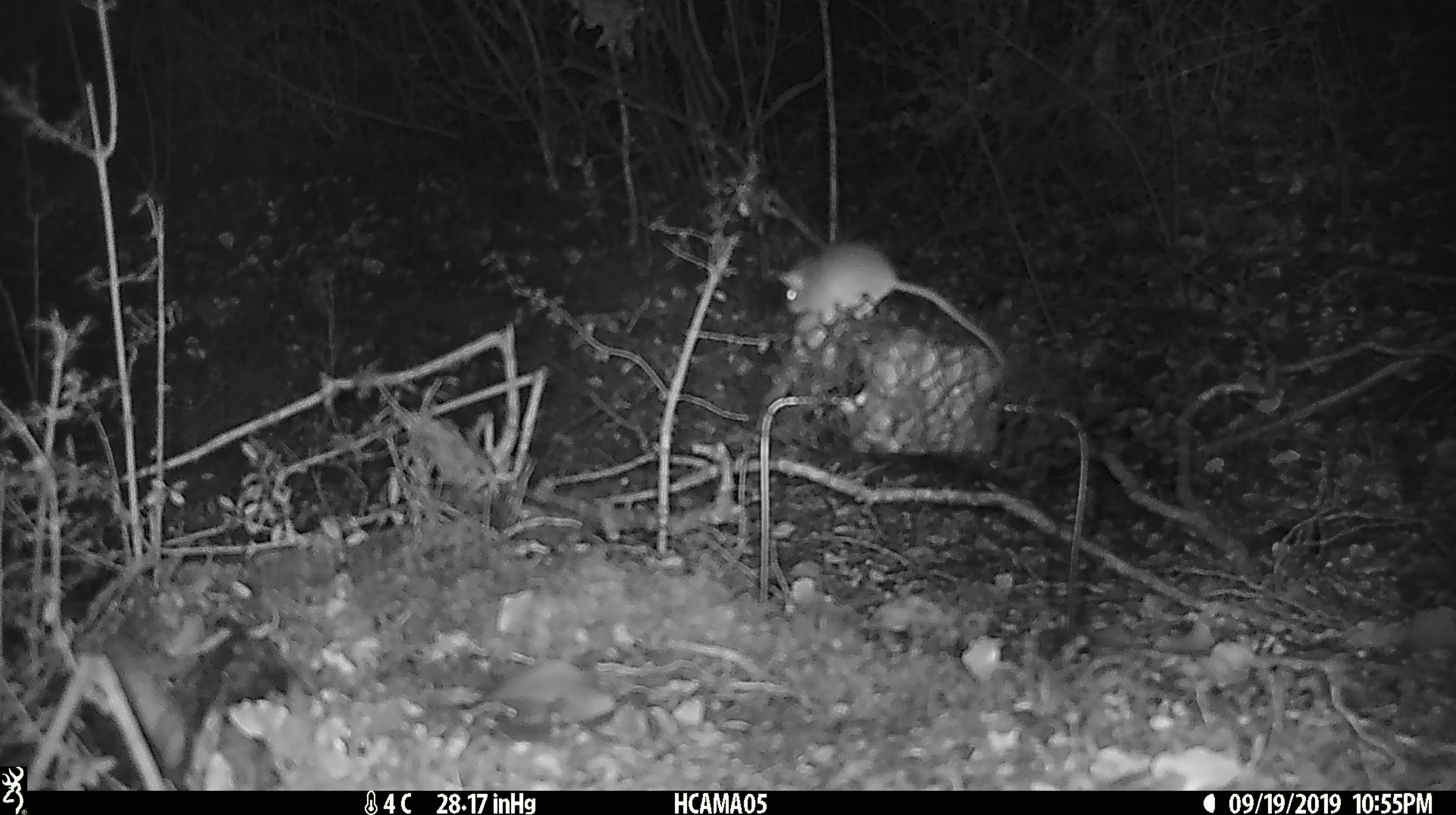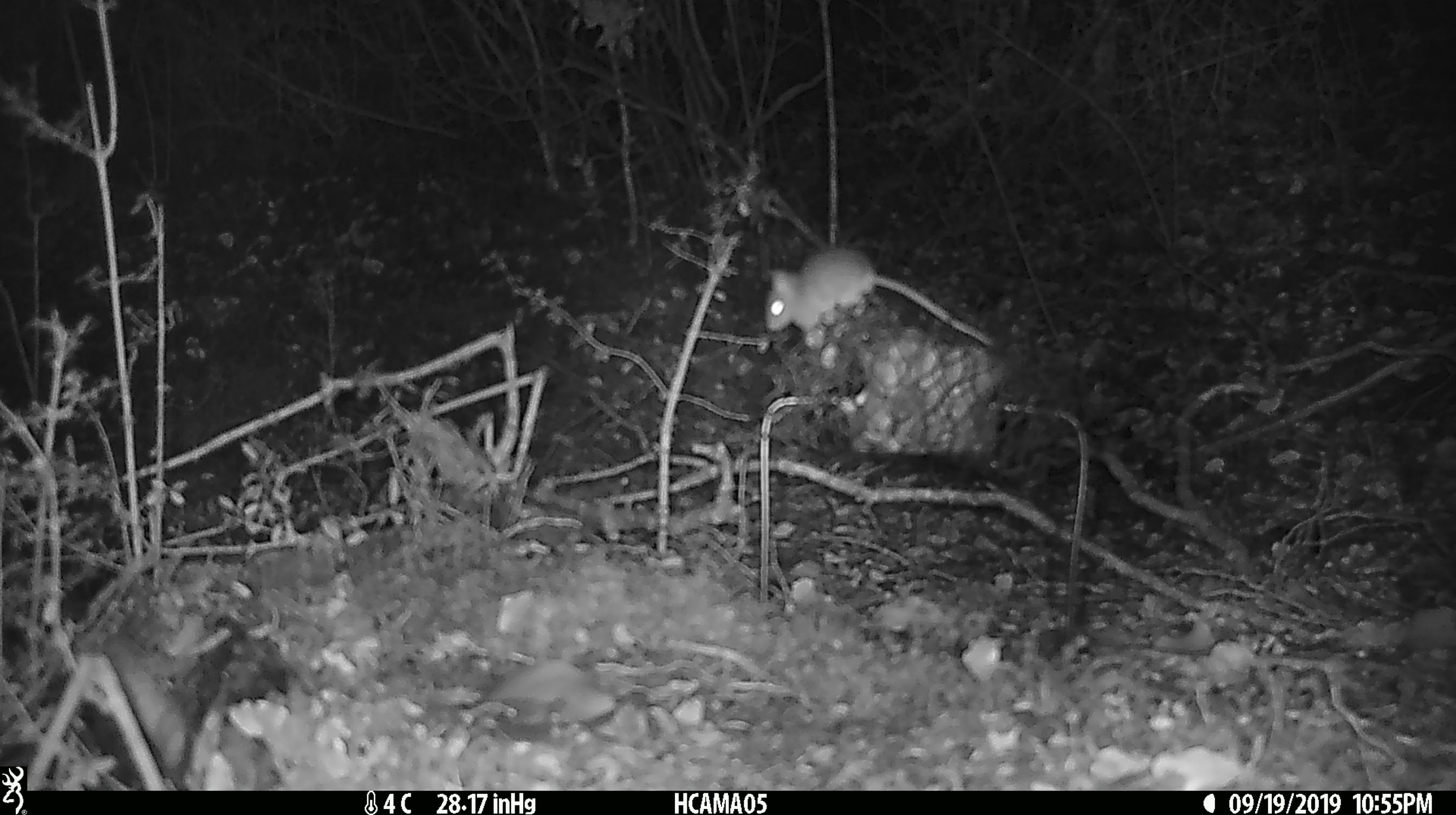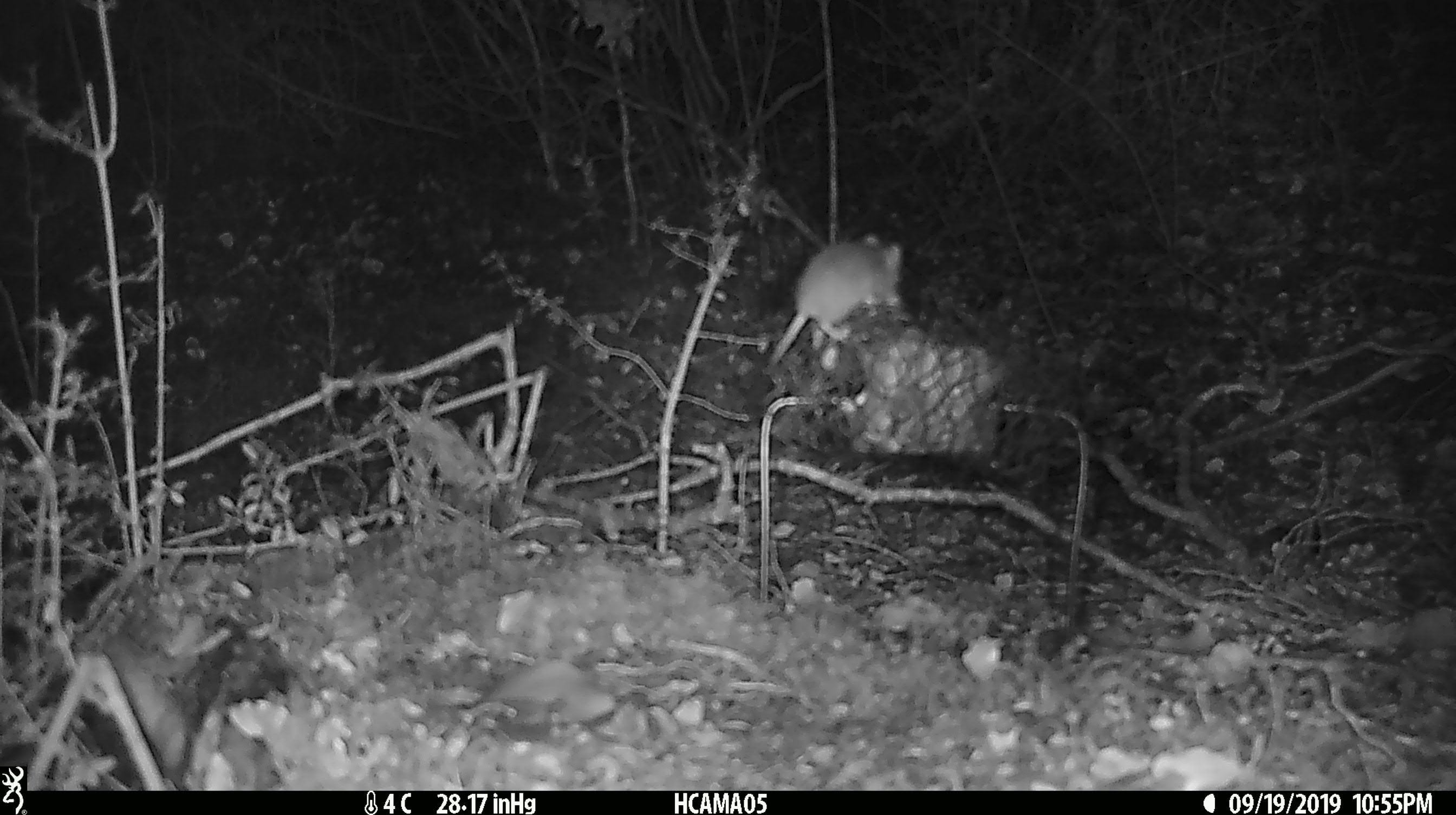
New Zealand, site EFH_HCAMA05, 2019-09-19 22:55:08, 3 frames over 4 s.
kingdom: Animalia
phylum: Chordata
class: Mammalia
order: Rodentia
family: Muridae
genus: Mus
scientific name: Mus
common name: mouse